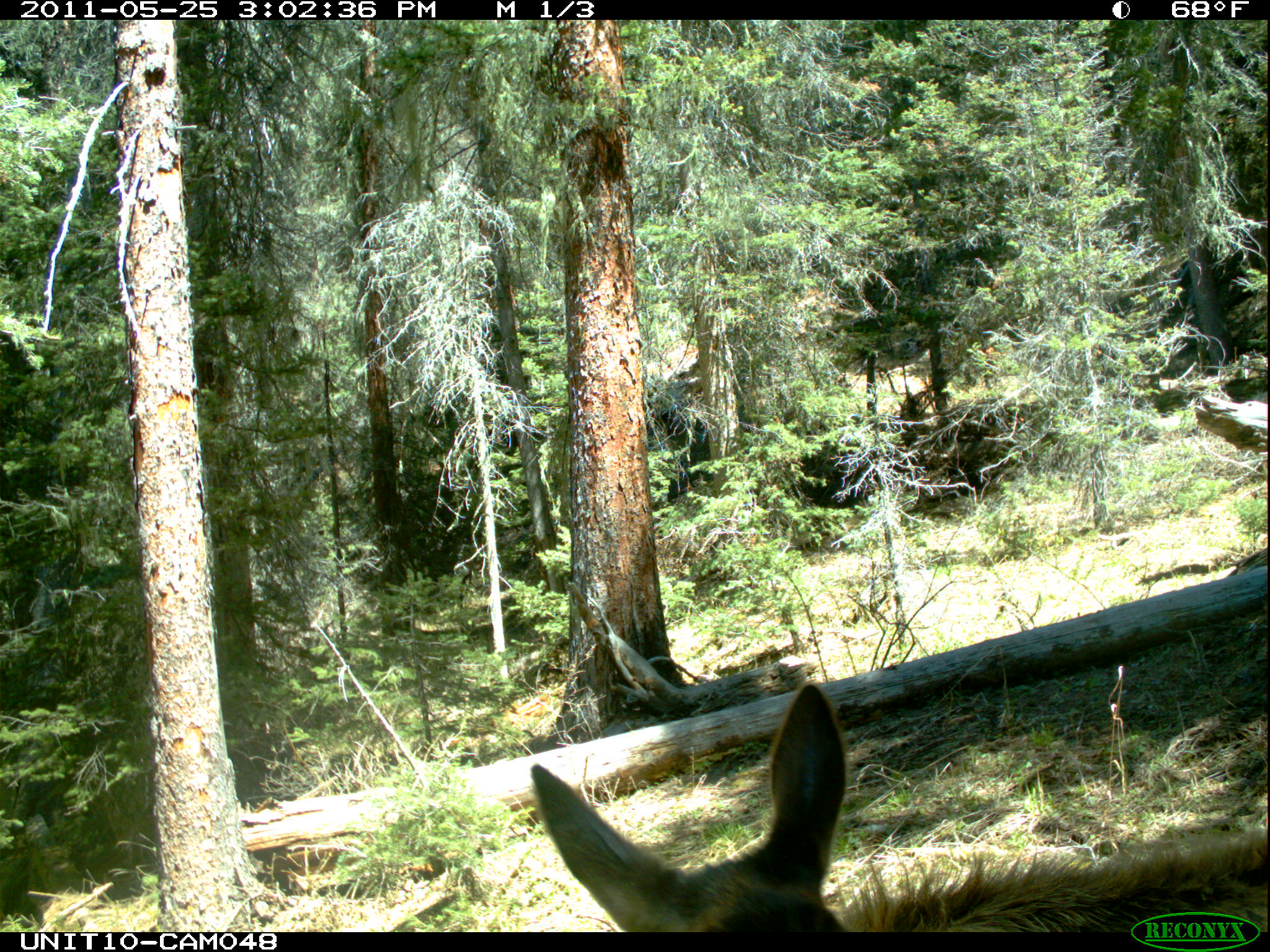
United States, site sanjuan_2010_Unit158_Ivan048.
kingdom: Animalia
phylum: Chordata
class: Mammalia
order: Artiodactyla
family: Cervidae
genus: Cervus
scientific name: Cervus elaphus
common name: red deer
Cervus elaphus (red deer).